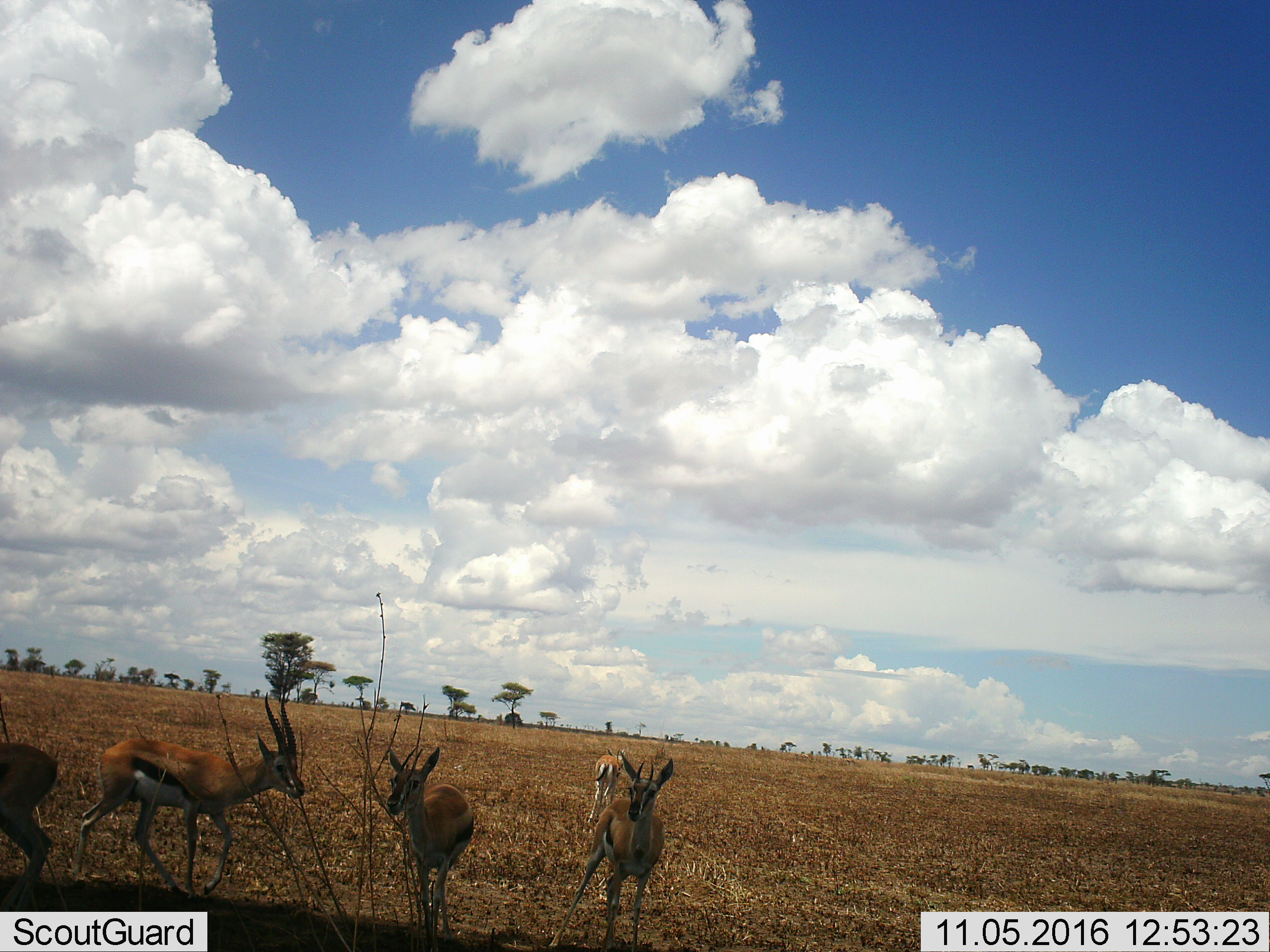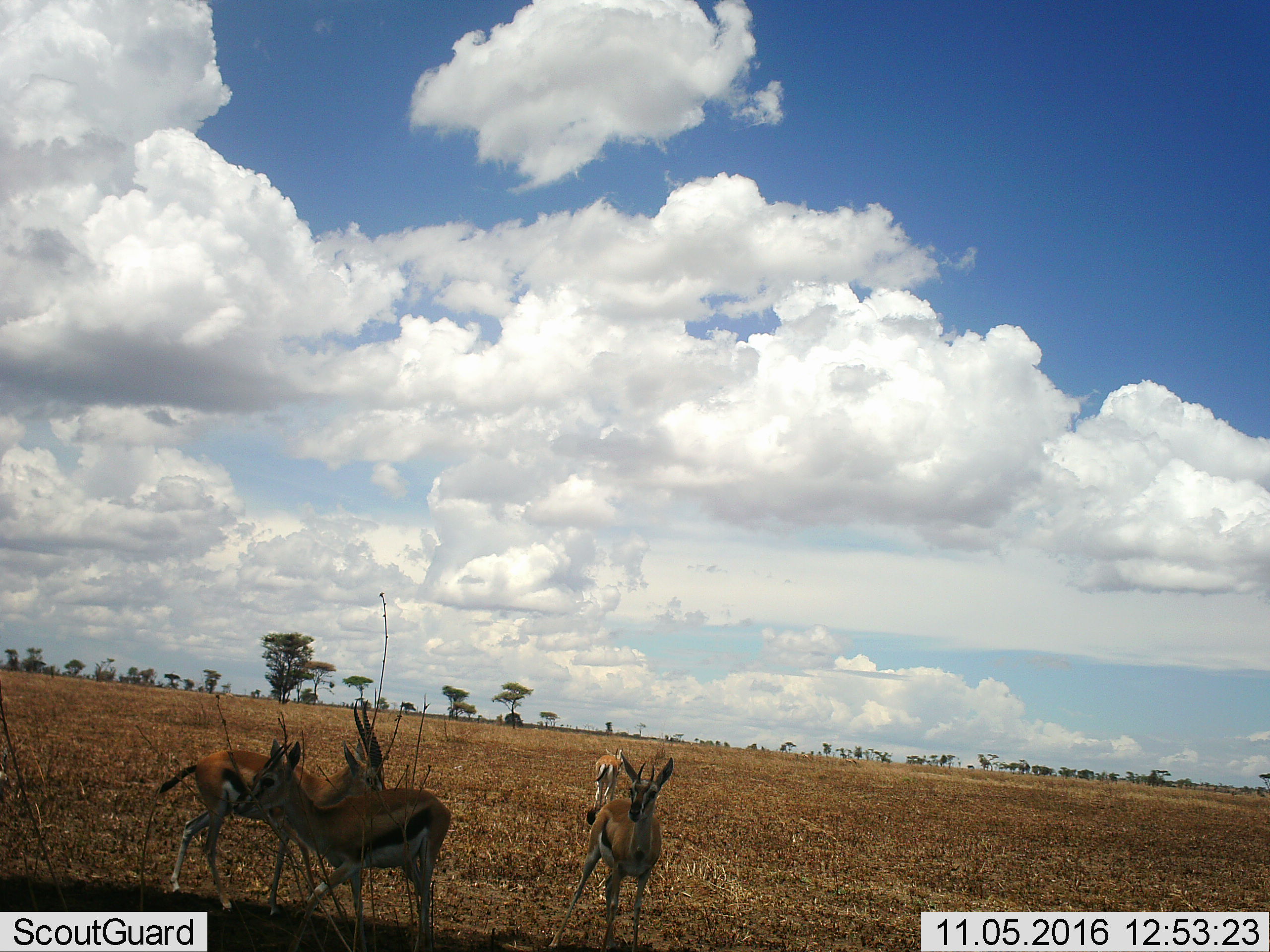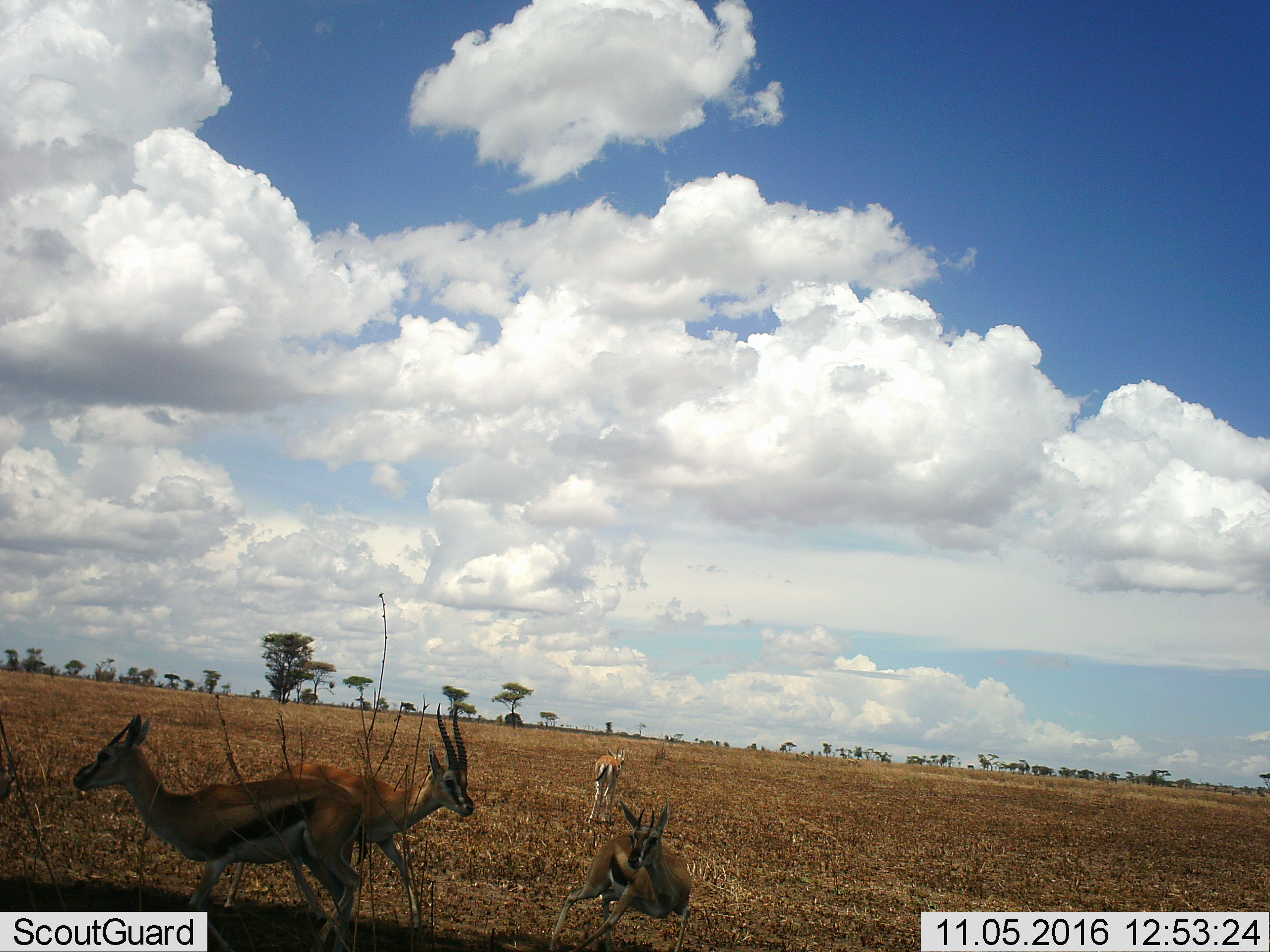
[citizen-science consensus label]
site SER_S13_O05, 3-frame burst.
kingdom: Animalia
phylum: Chordata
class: Mammalia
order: Artiodactyla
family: Bovidae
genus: Eudorcas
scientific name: Eudorcas thomsonii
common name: thomson's gazelle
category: gazellethomsons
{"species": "gazellethomsons (thomson's gazelle) (Eudorcas thomsonii)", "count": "5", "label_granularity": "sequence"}